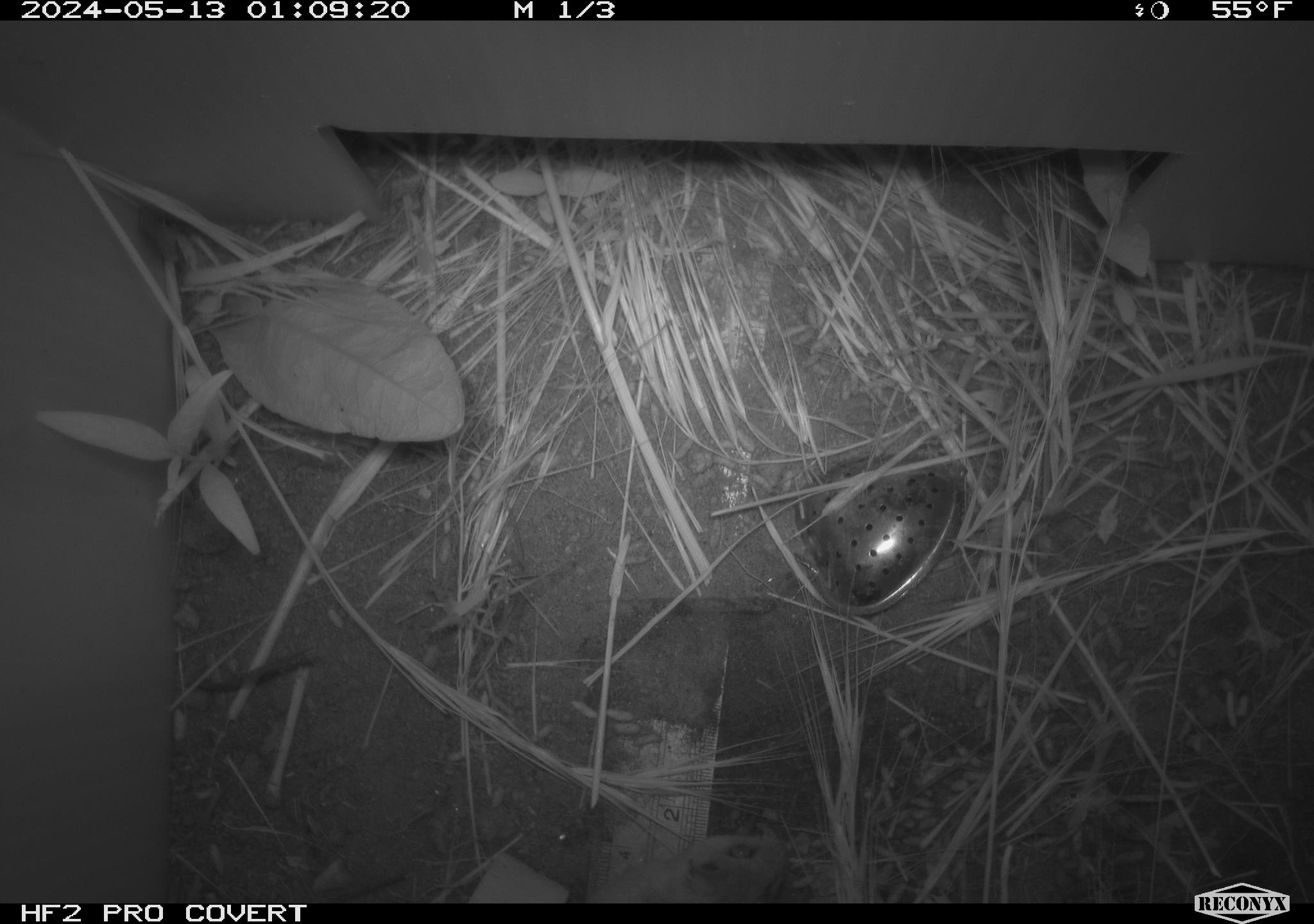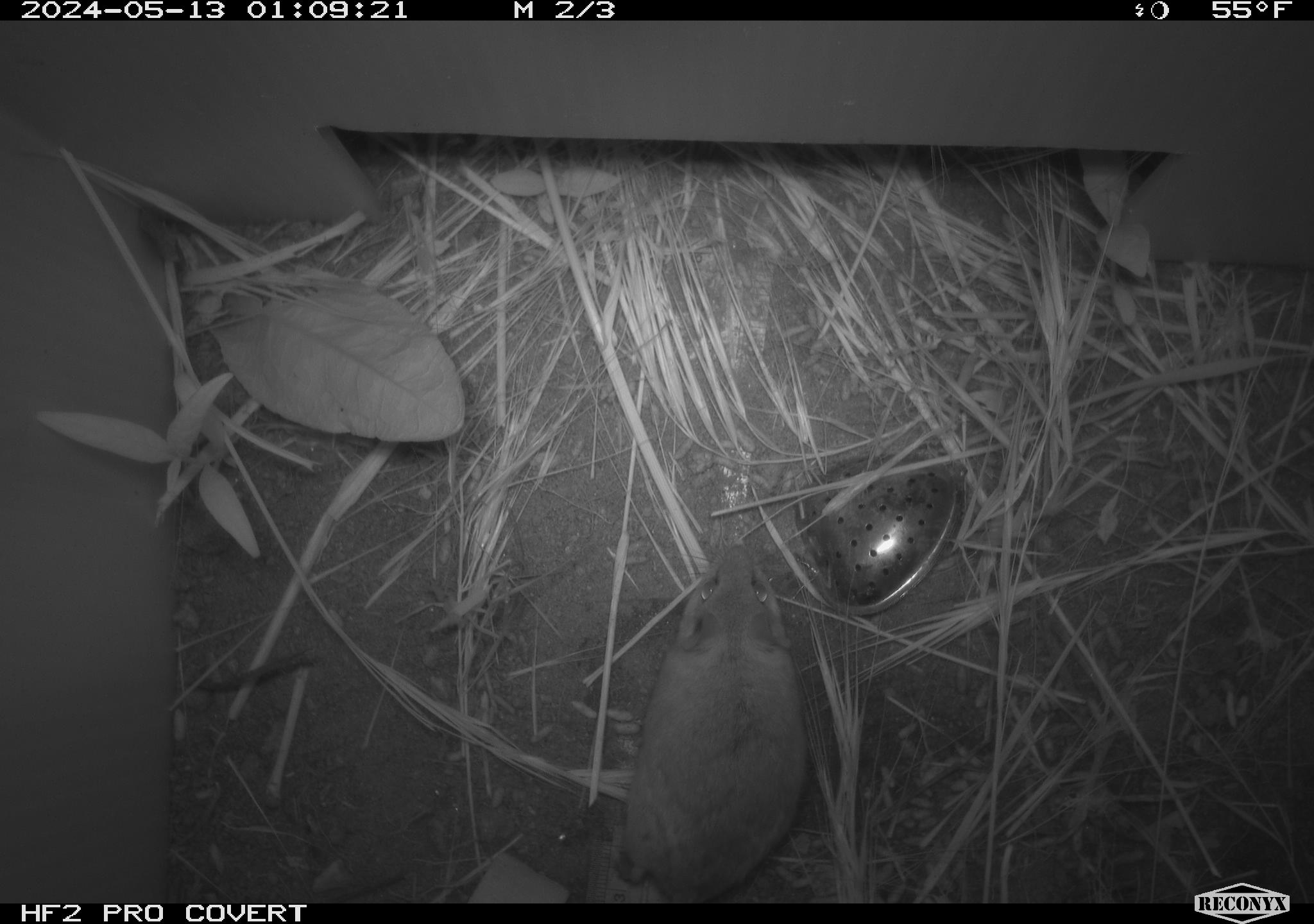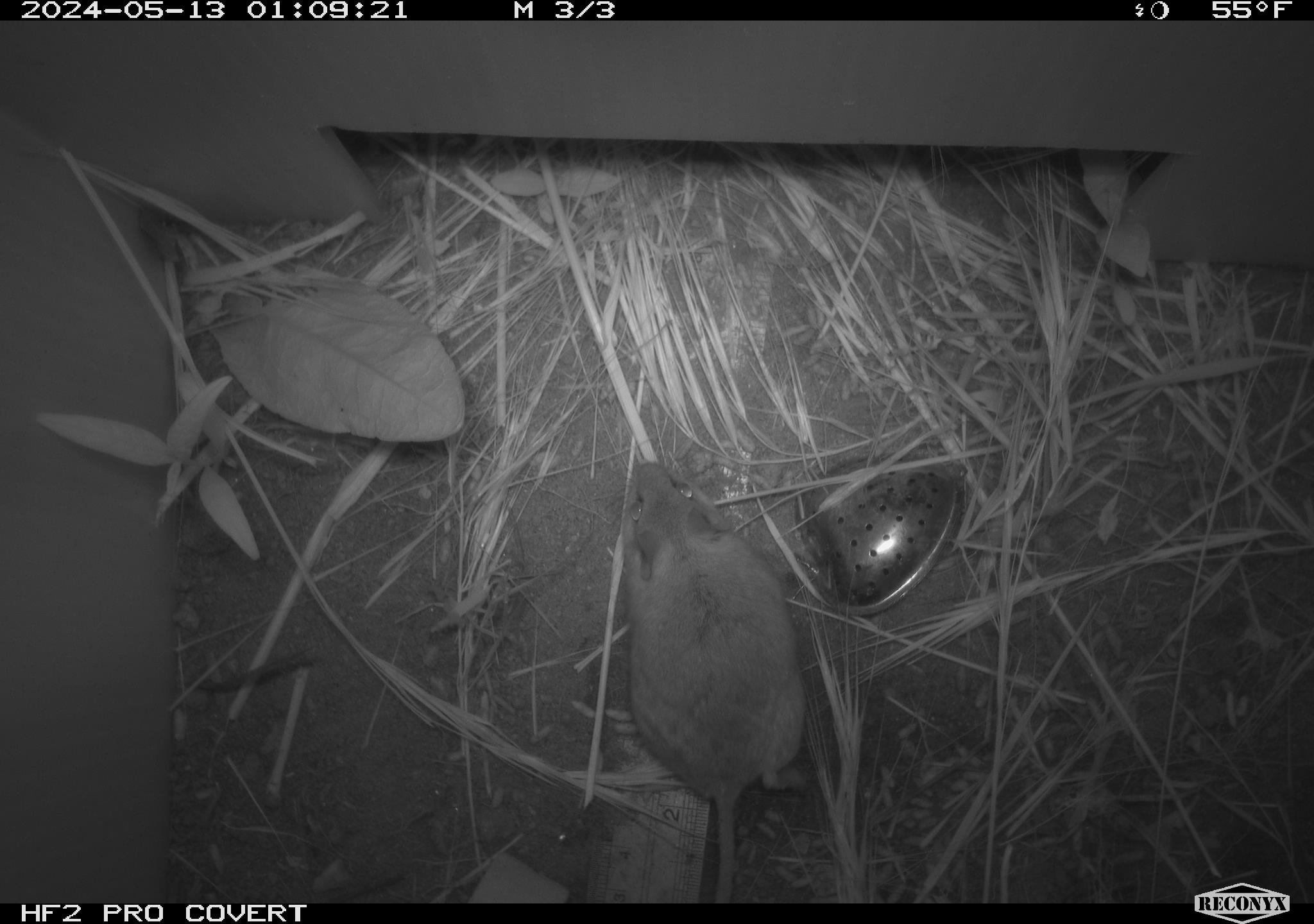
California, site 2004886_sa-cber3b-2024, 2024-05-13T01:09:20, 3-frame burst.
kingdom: Animalia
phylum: Chordata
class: Mammalia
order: Rodentia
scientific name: Rodentia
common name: mouse species